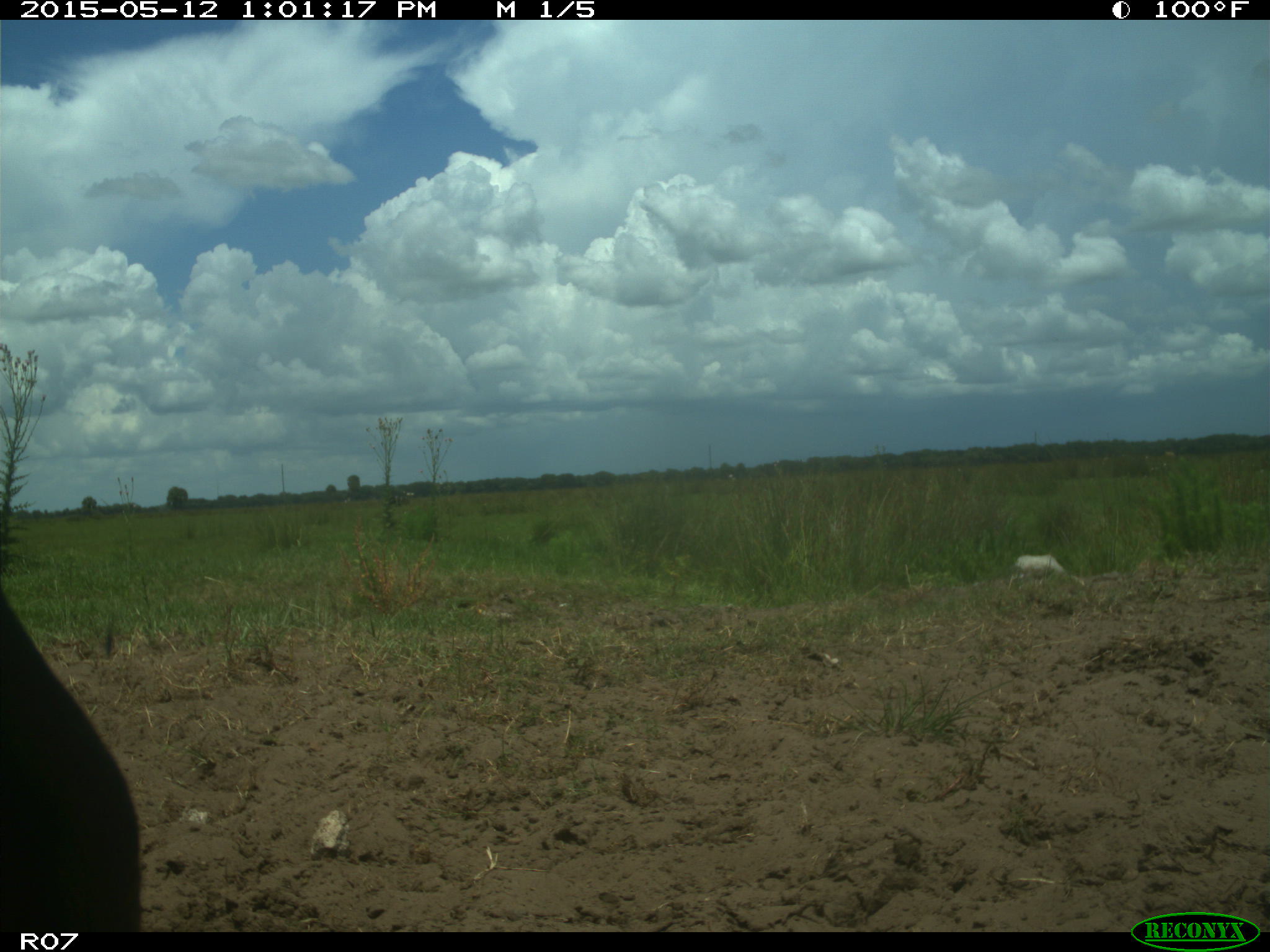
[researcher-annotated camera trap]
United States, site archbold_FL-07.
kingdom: Animalia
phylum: Chordata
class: Mammalia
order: Artiodactyla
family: Bovidae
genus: Bos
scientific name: Bos taurus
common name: domestic cow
Bos taurus (domestic cow).